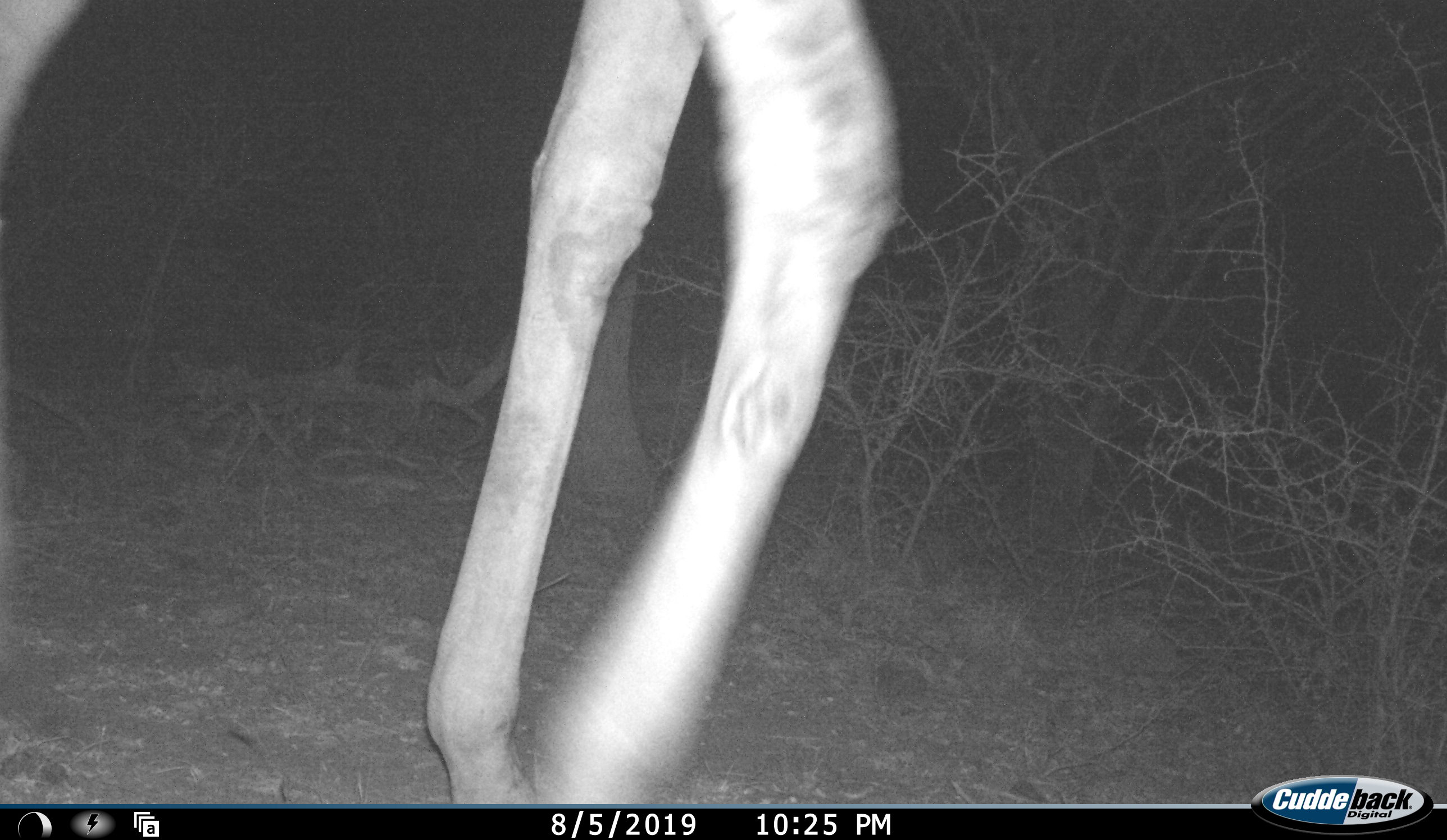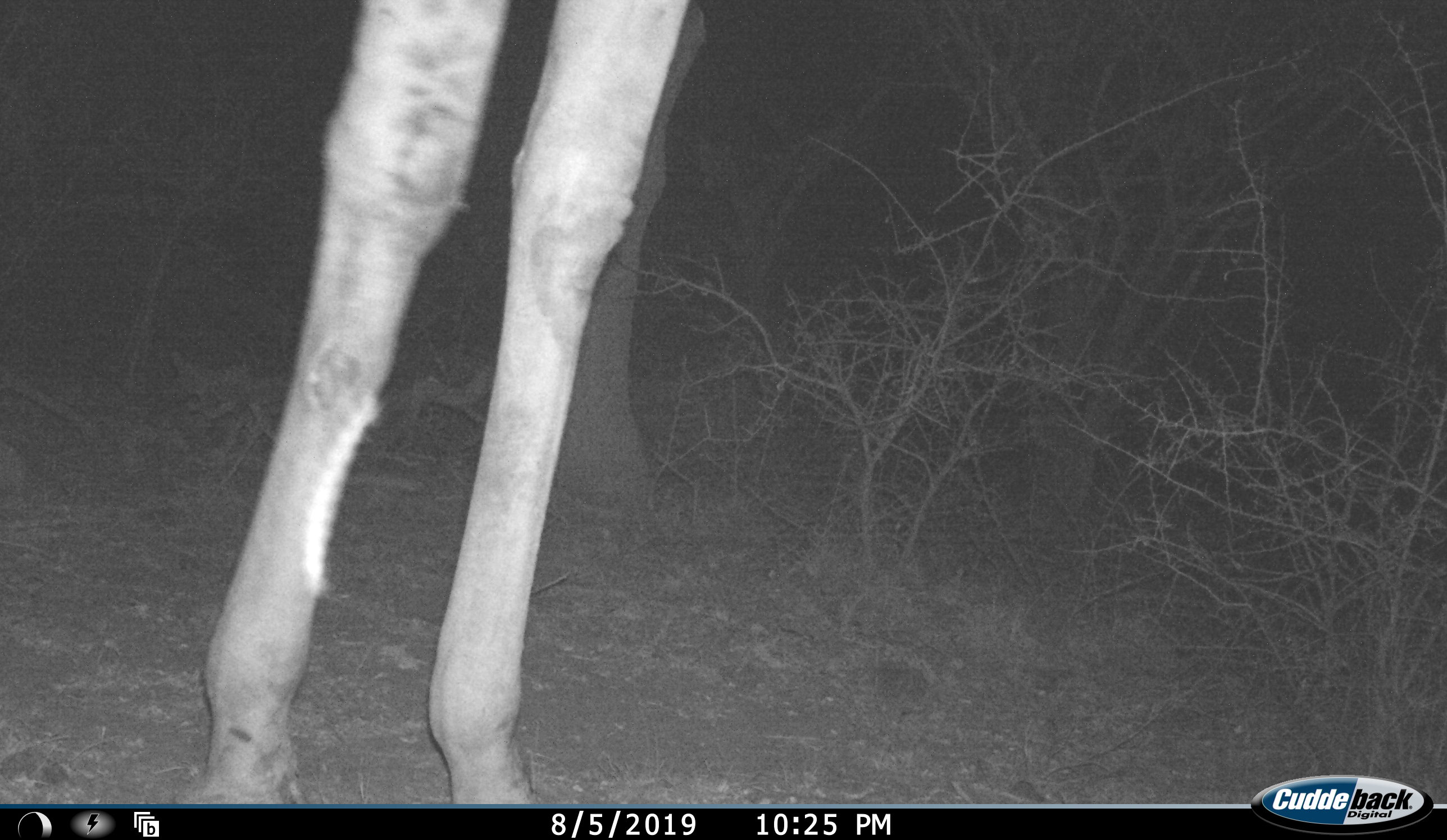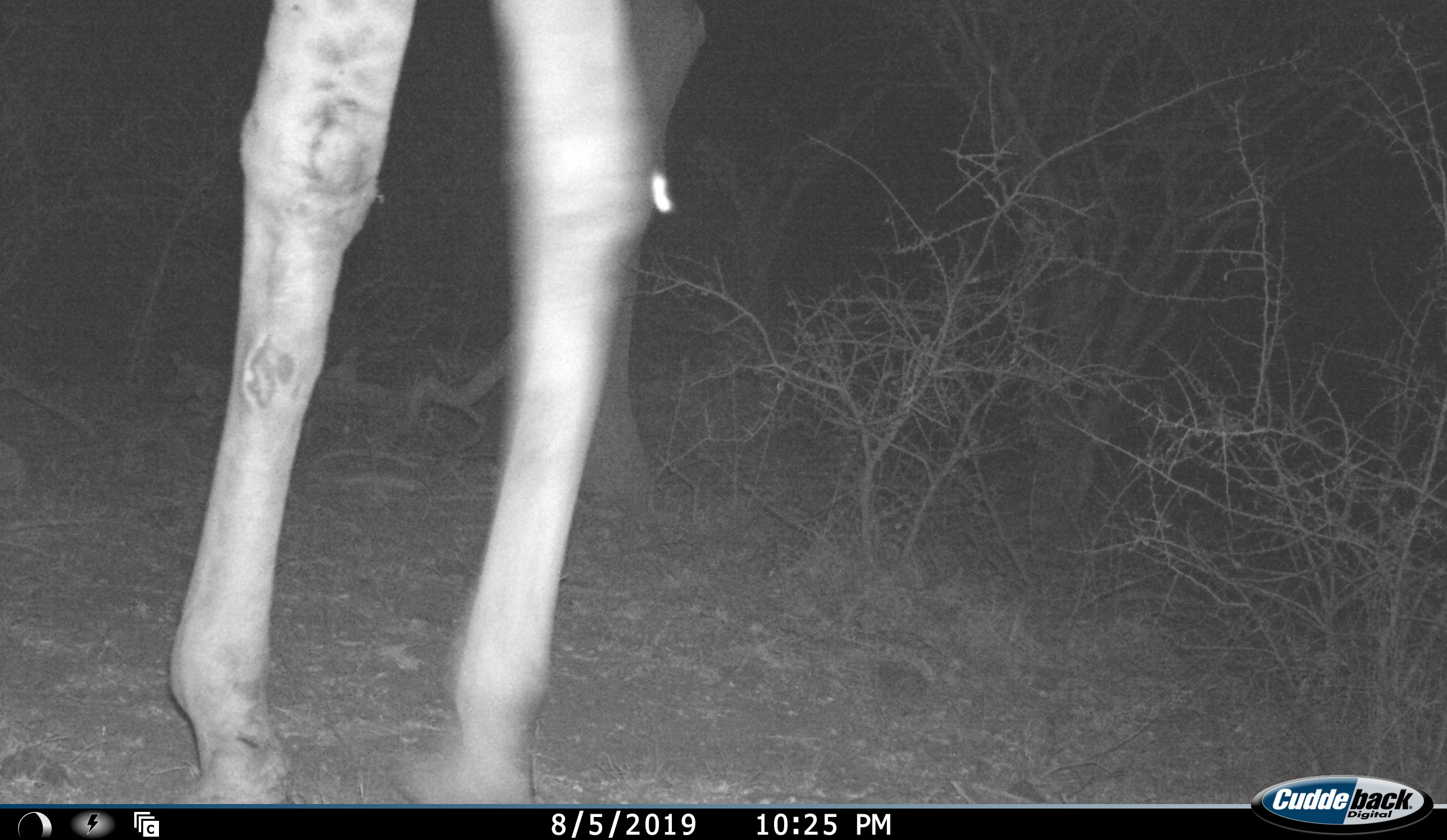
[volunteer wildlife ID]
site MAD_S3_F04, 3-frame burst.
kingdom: Animalia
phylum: Chordata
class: Mammalia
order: Artiodactyla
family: Giraffidae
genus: Giraffa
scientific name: Giraffa camelopardalis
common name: giraffe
Giraffe (Giraffa camelopardalis), count 1. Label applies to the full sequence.